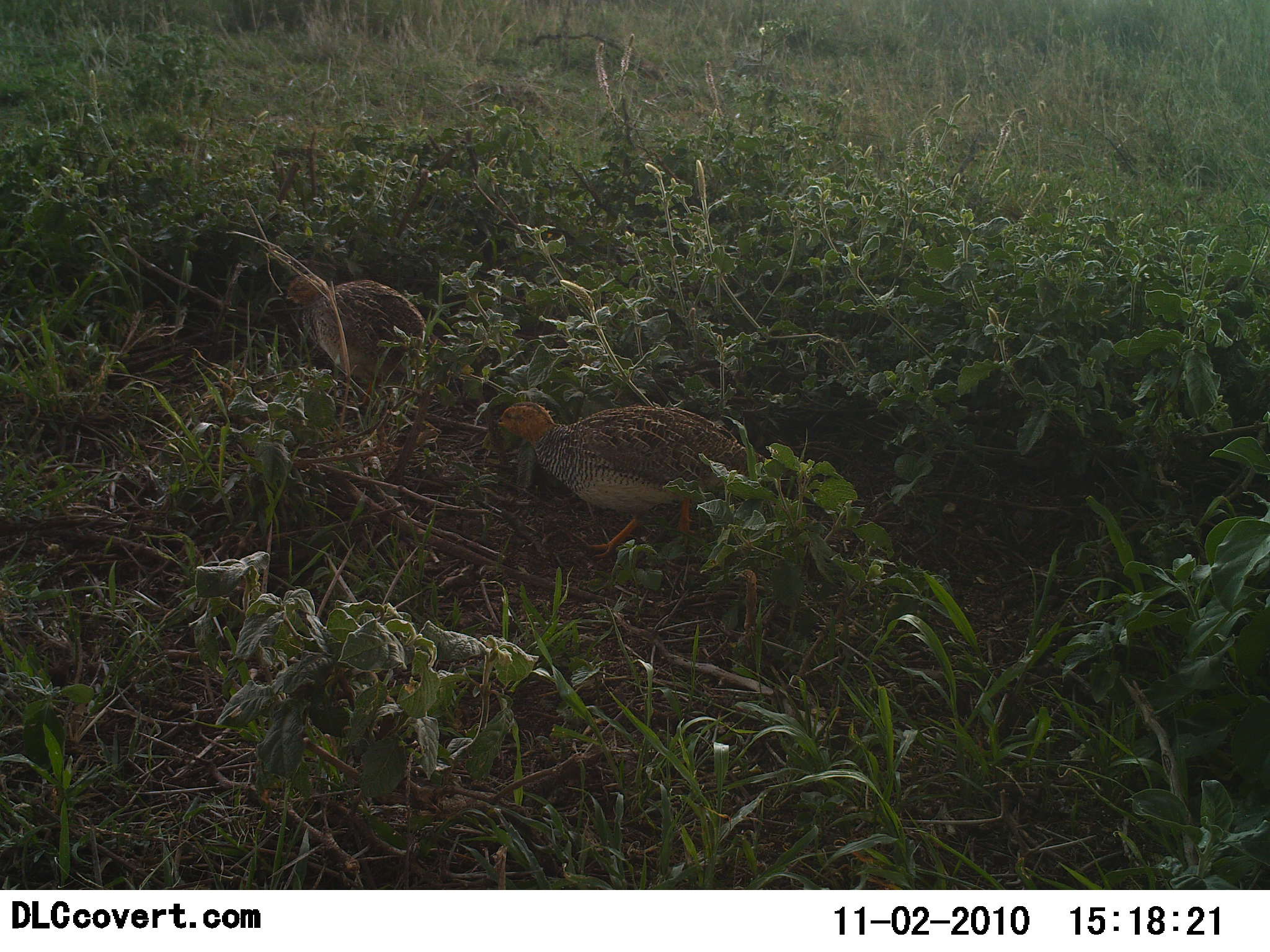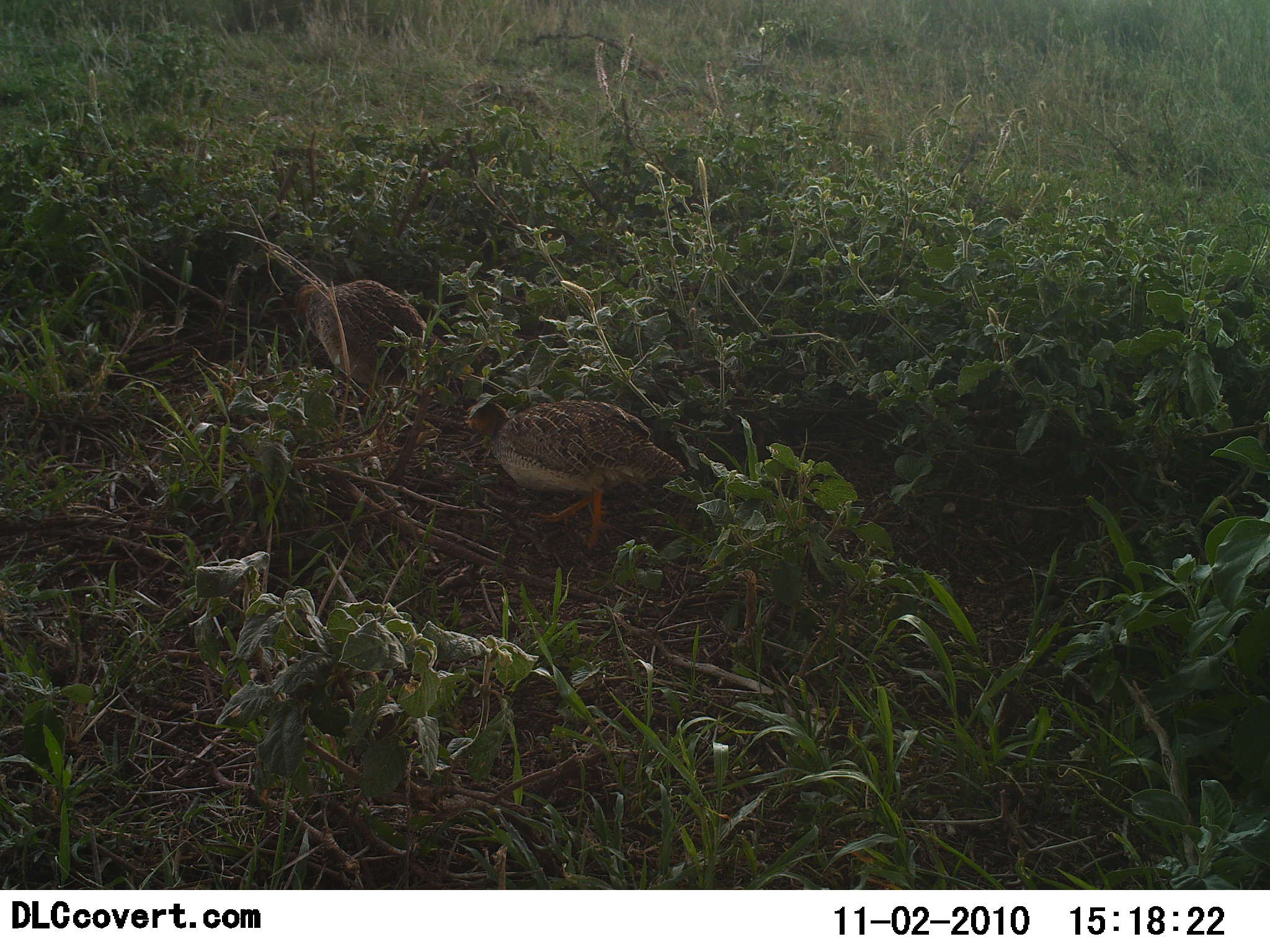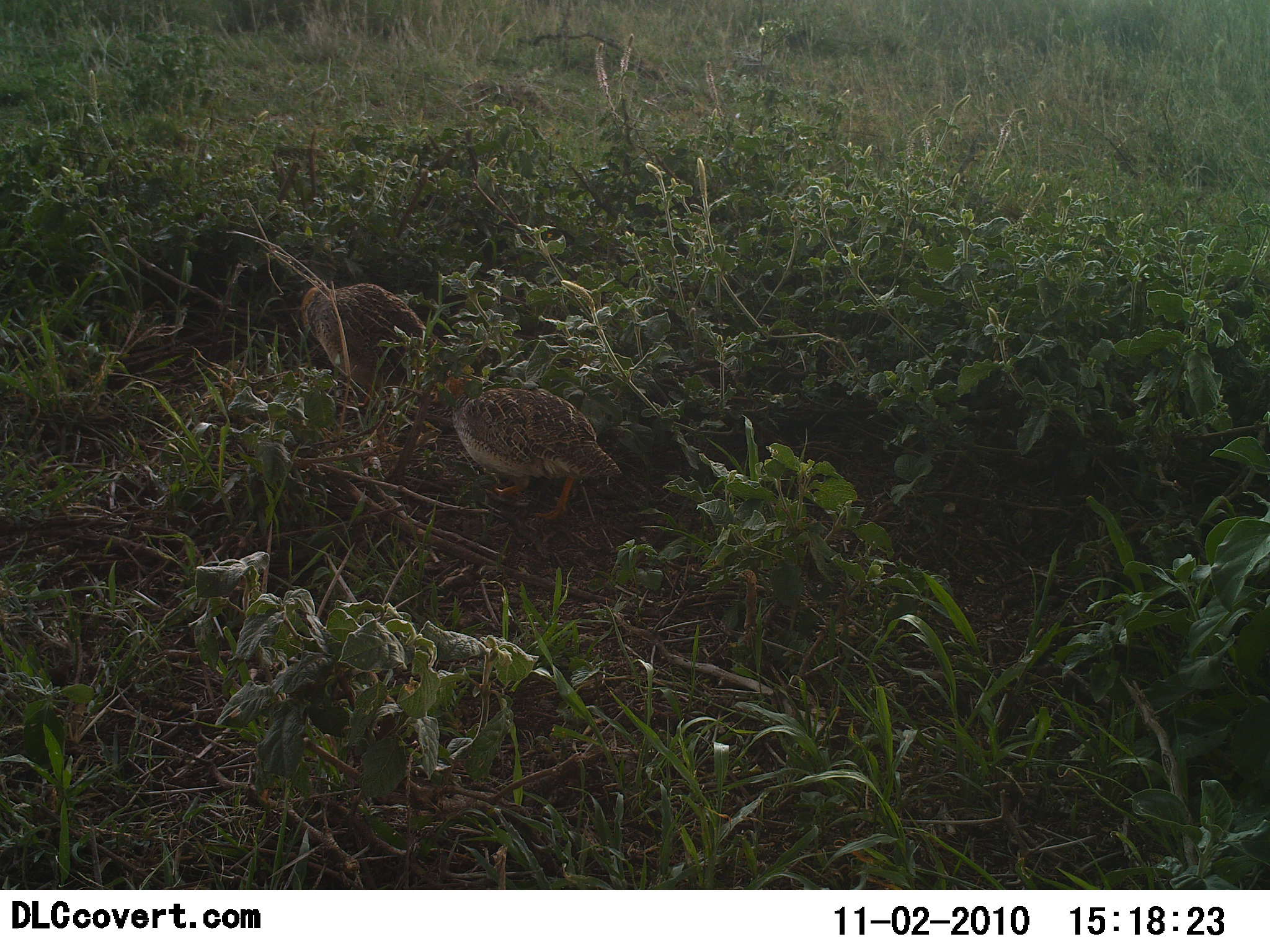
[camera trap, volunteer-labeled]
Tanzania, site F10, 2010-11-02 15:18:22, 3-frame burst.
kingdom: Animalia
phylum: Chordata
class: Aves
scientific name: Aves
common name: bird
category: otherbird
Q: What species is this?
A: Otherbird (bird) (Aves).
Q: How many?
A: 2.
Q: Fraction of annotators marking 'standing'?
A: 11%.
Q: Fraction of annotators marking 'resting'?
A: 6%.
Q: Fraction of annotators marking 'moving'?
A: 67%.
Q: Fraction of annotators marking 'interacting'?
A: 0%.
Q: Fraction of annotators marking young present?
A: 0%.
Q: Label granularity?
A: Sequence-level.